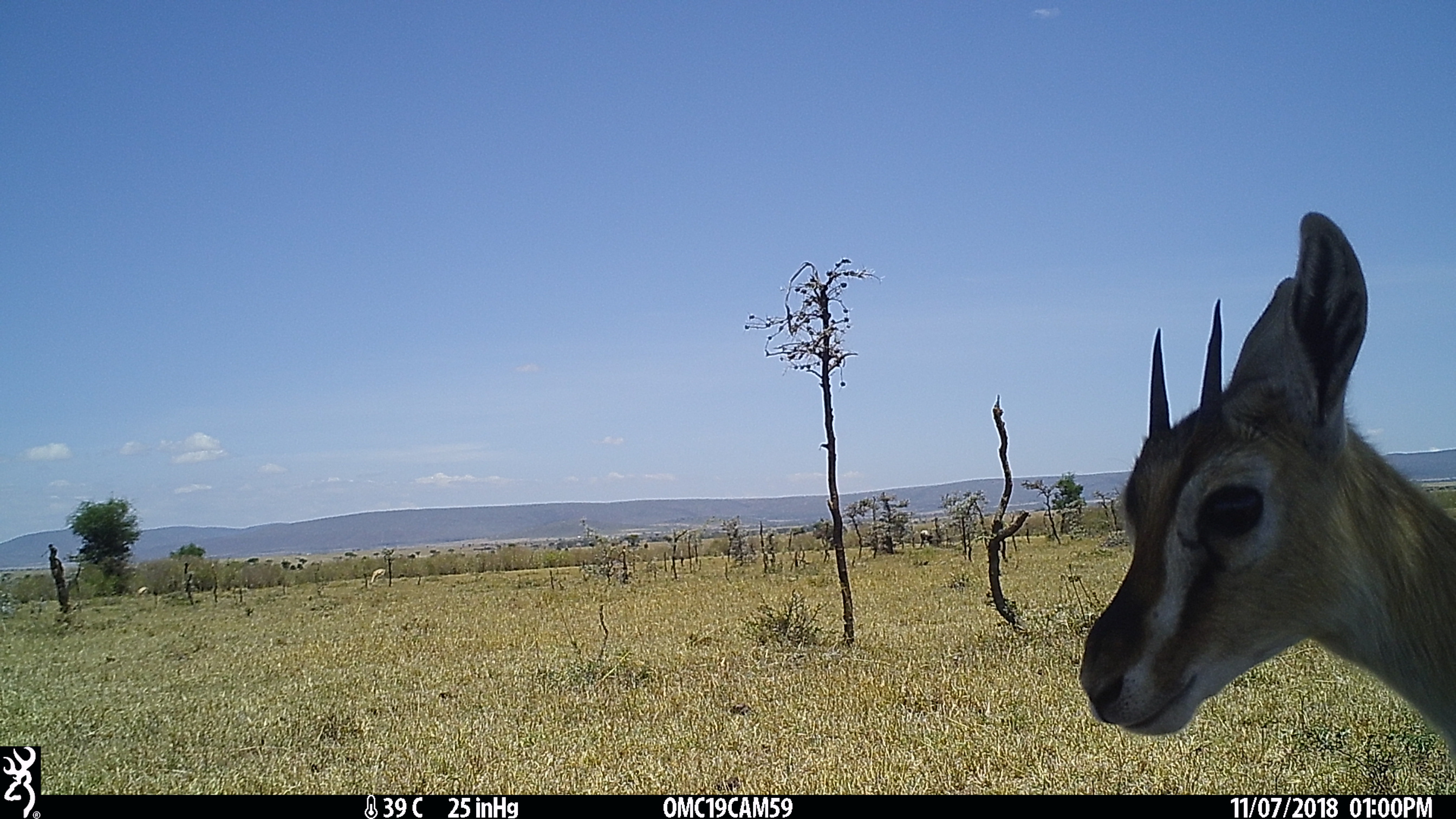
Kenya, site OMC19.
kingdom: Animalia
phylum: Chordata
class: Mammalia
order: Artiodactyla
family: Bovidae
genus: Eudorcas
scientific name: Eudorcas thomsonii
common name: thomon's gazelle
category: gazelle thomsons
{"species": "gazelle thomsons (thomon's gazelle) (Eudorcas thomsonii)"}